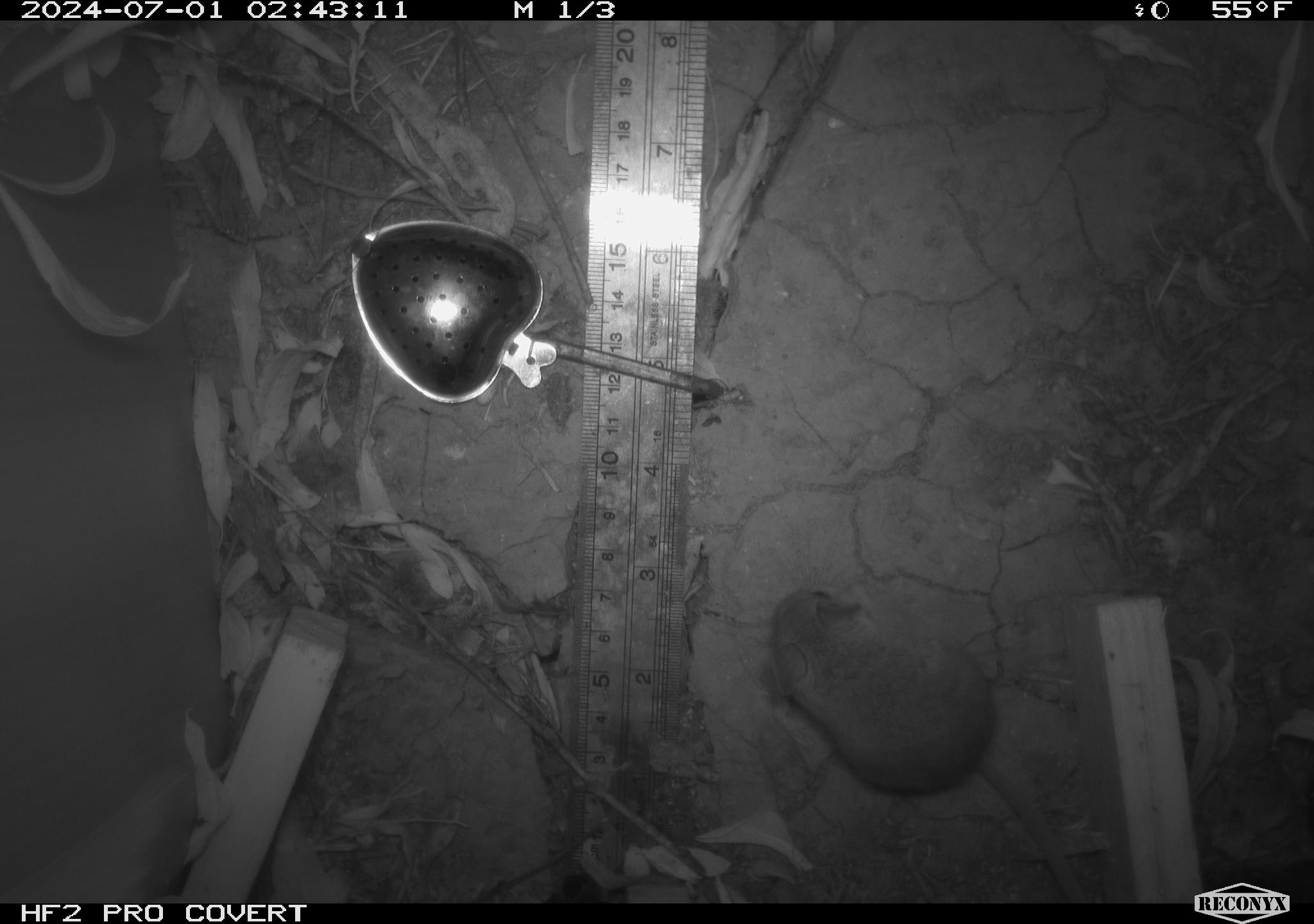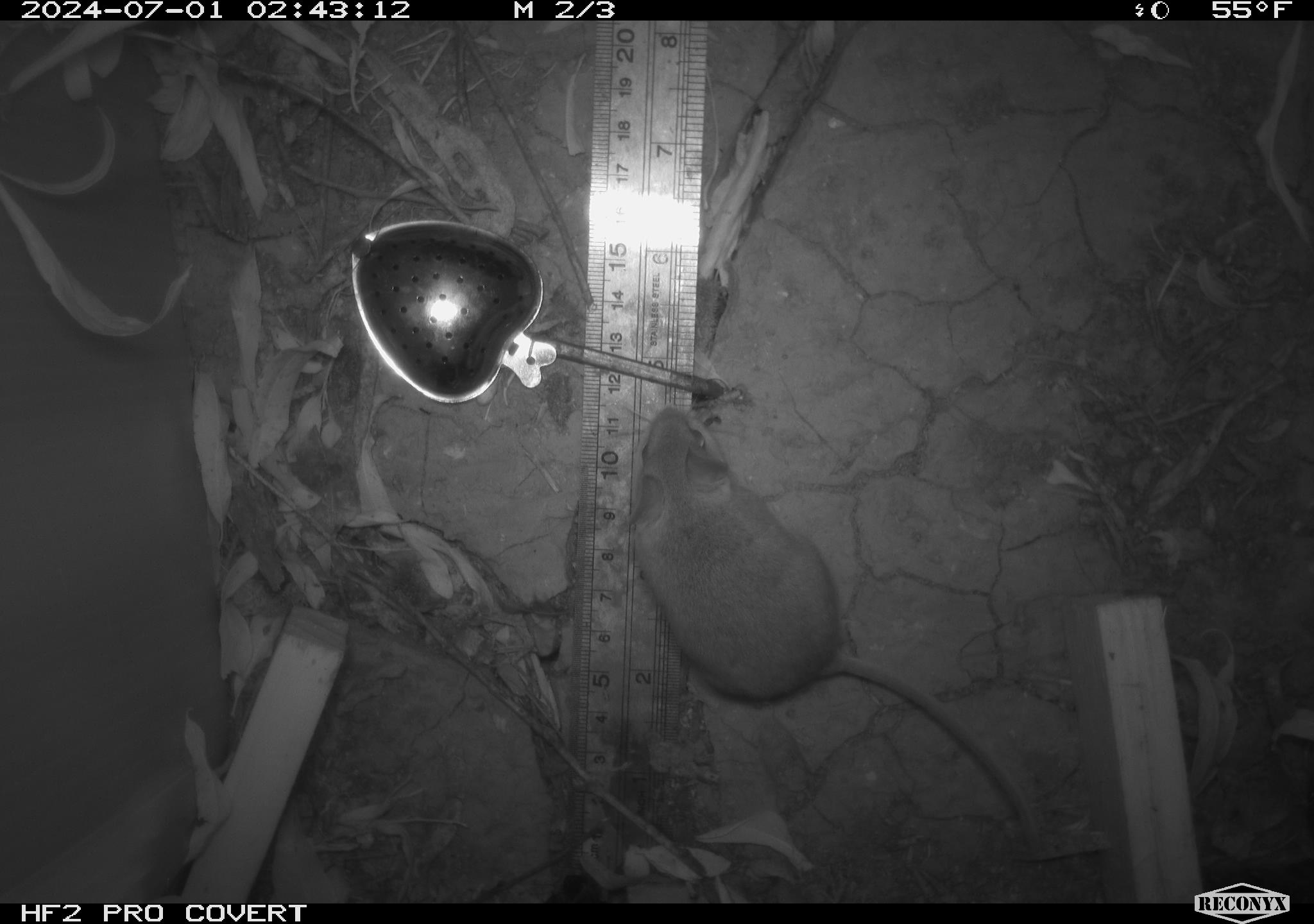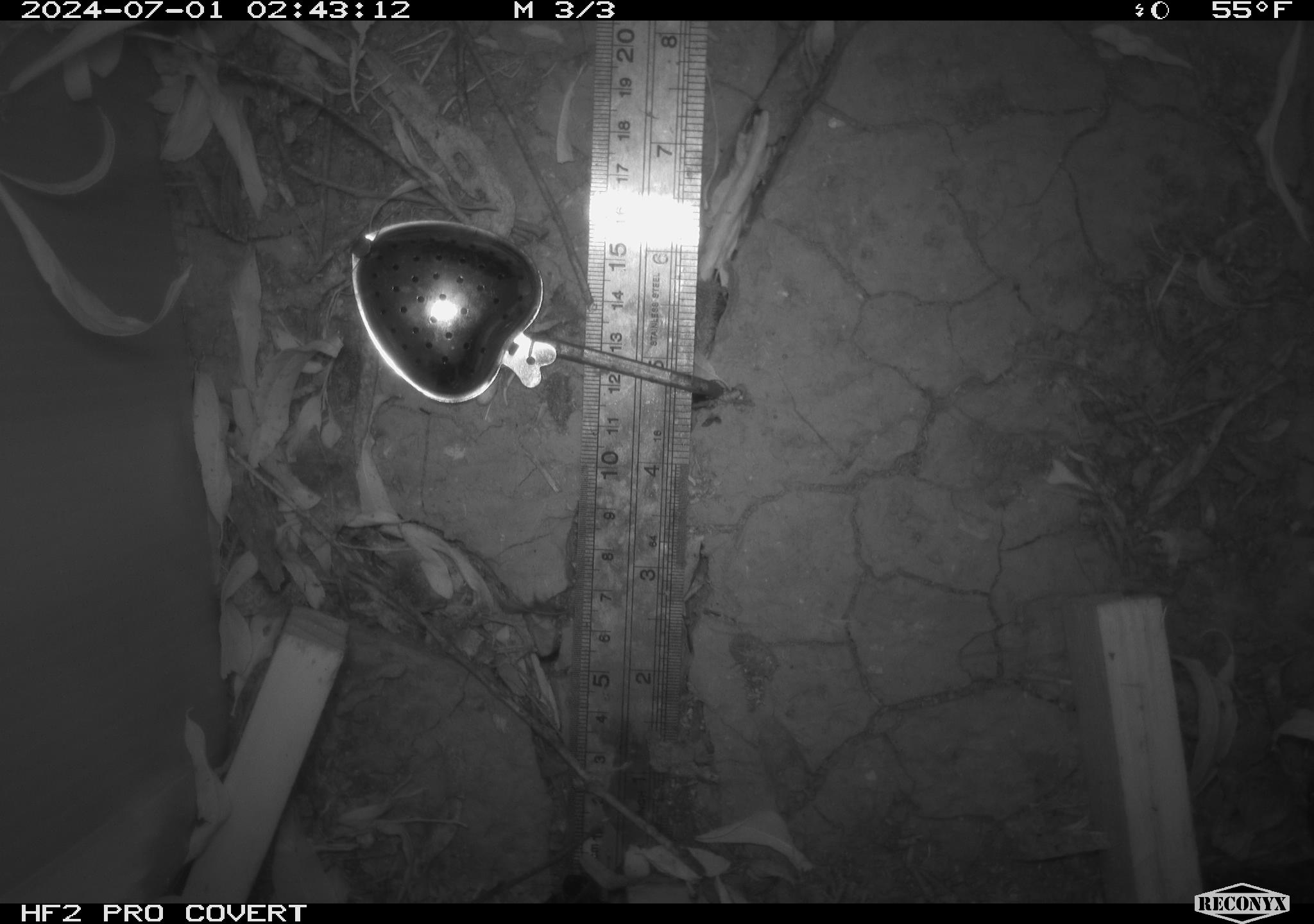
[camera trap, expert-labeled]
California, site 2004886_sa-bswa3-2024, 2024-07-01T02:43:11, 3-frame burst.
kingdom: Animalia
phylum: Chordata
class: Mammalia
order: Rodentia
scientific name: Rodentia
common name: mouse species